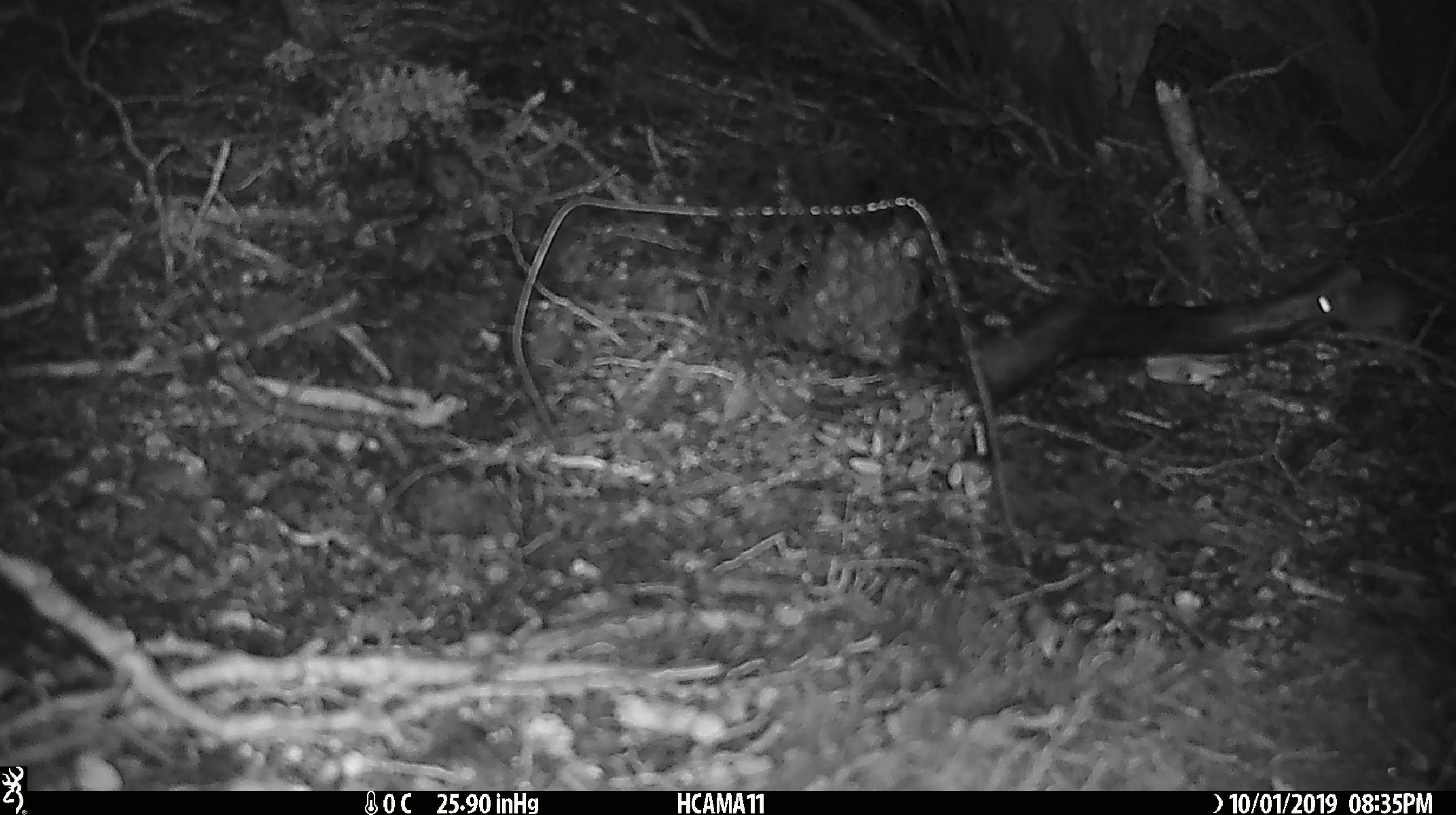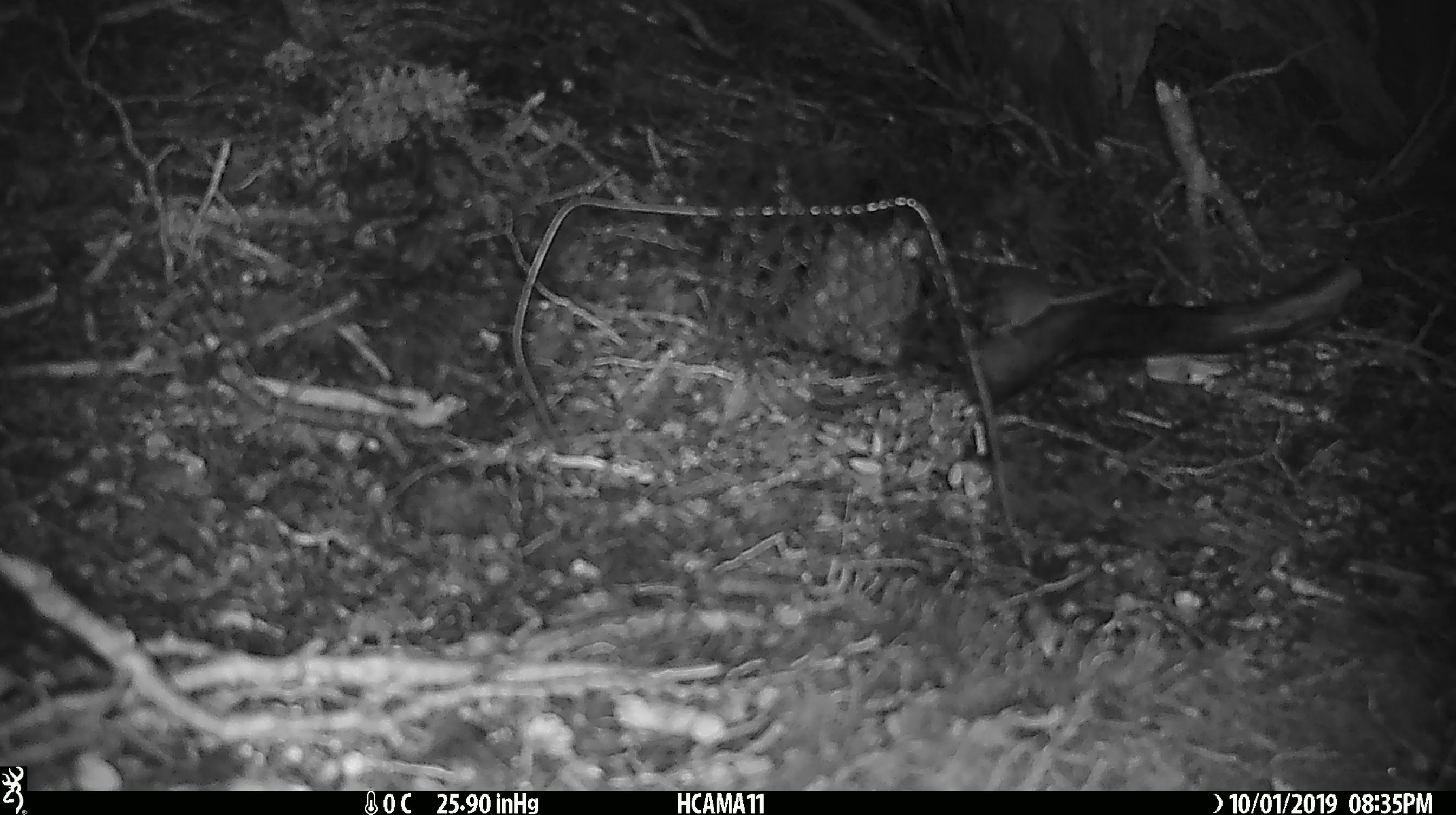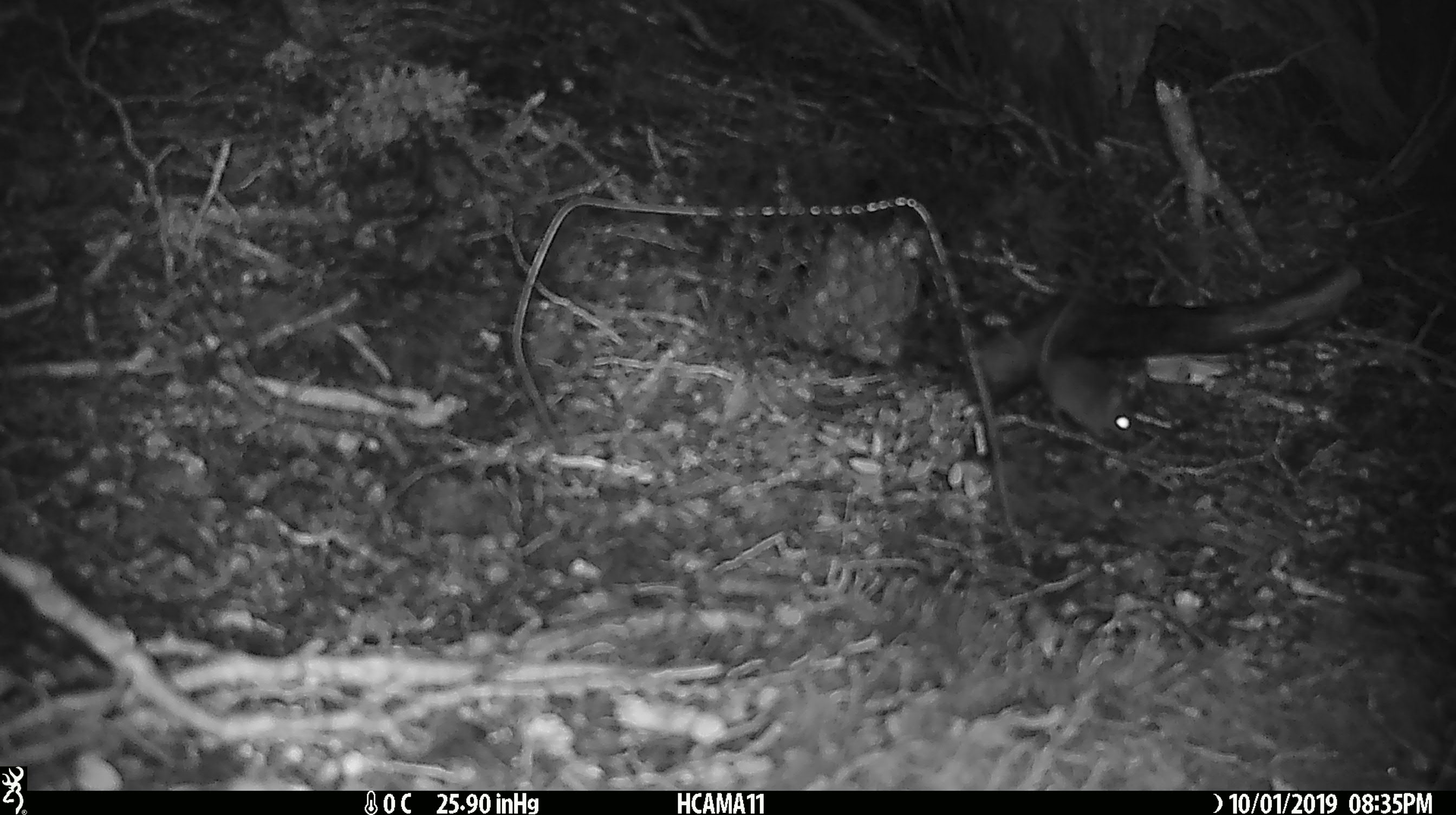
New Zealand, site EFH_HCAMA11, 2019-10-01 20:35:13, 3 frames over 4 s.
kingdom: Animalia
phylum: Chordata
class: Mammalia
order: Rodentia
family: Muridae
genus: Mus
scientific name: Mus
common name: mouse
Mouse (Mus).